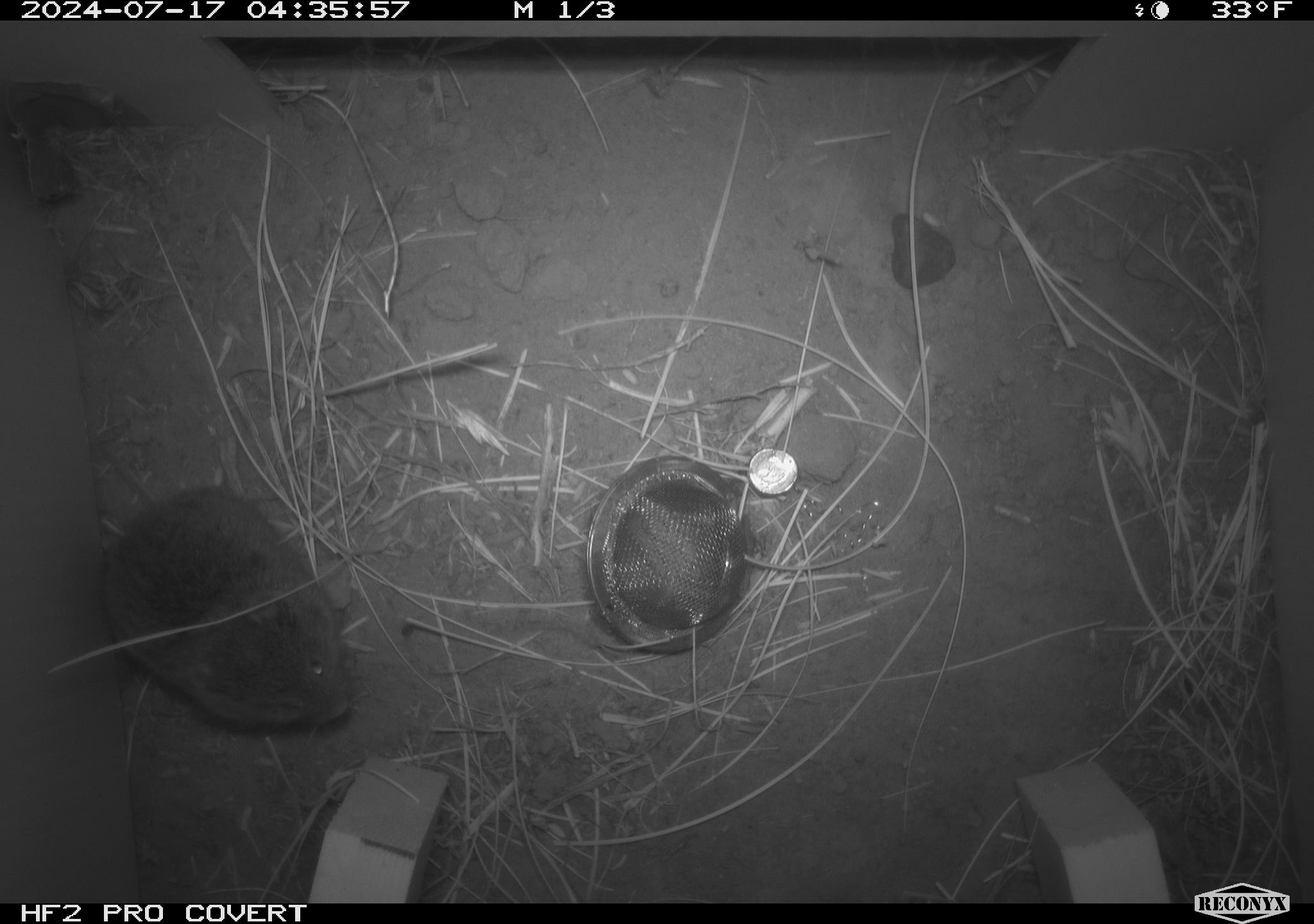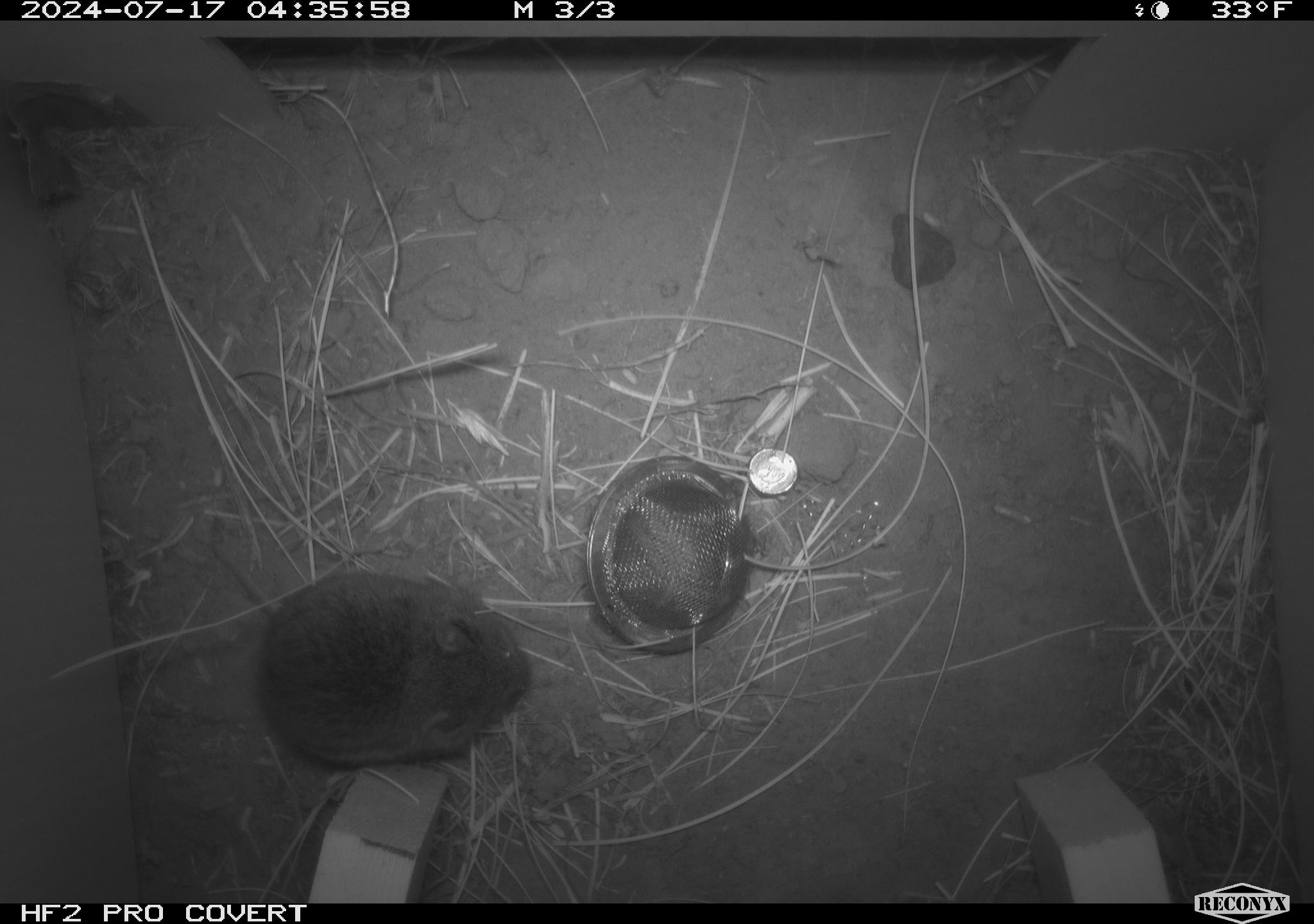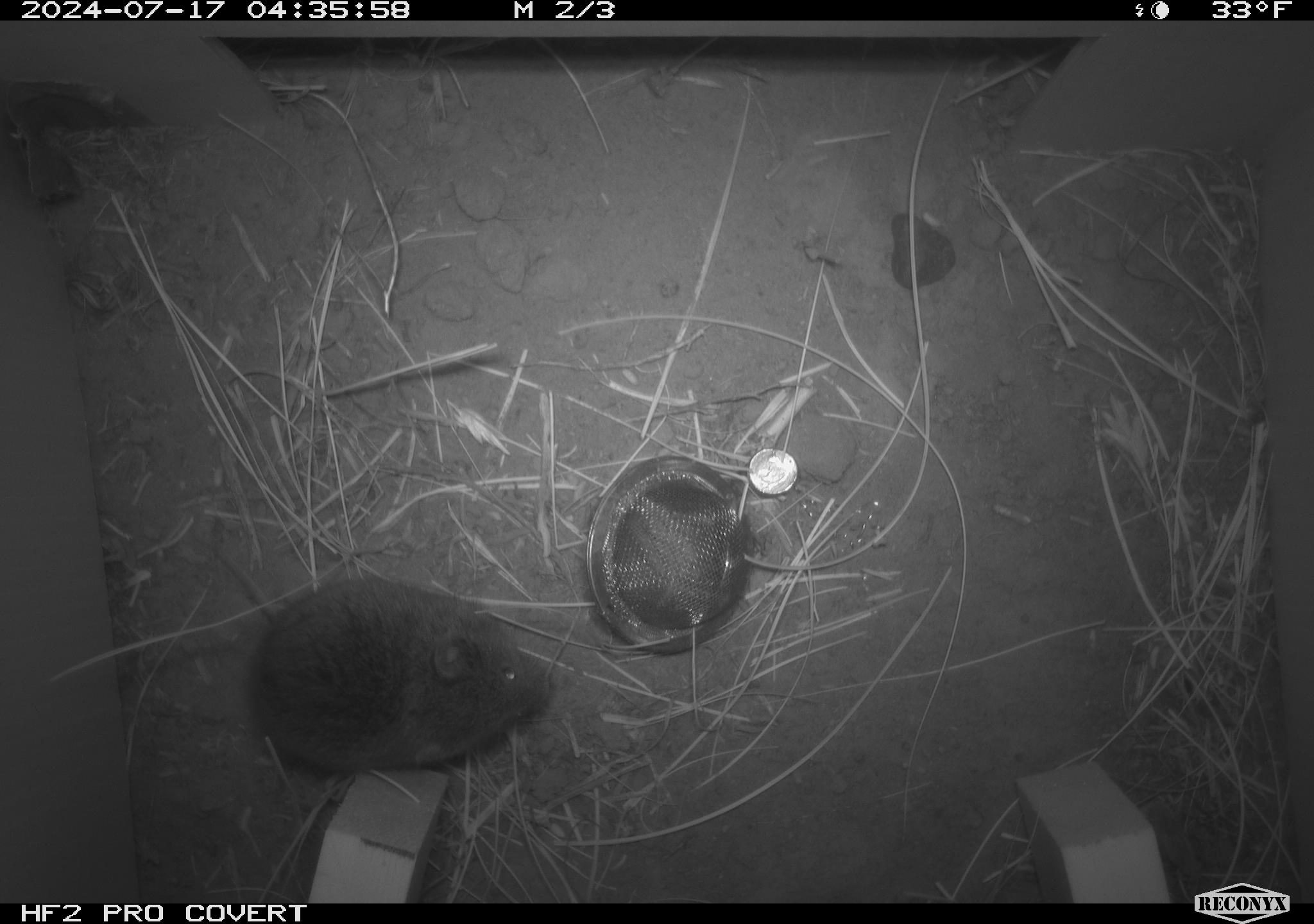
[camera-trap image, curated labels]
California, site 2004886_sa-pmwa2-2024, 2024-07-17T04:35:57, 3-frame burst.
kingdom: Animalia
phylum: Chordata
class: Mammalia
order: Rodentia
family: Cricetidae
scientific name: Arvicolinae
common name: voles, lemmings, and muskrats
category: arvicolinae subfamily